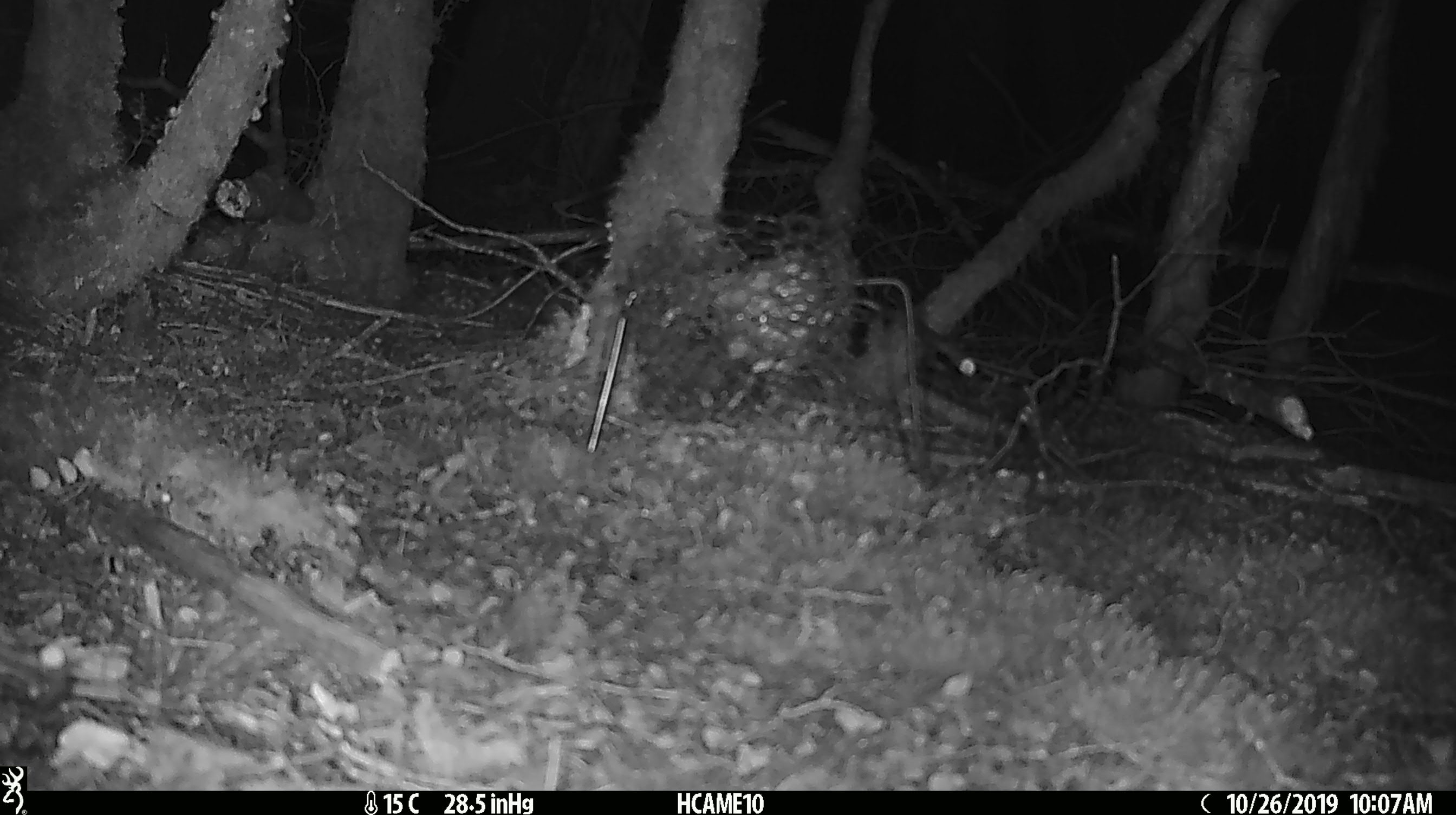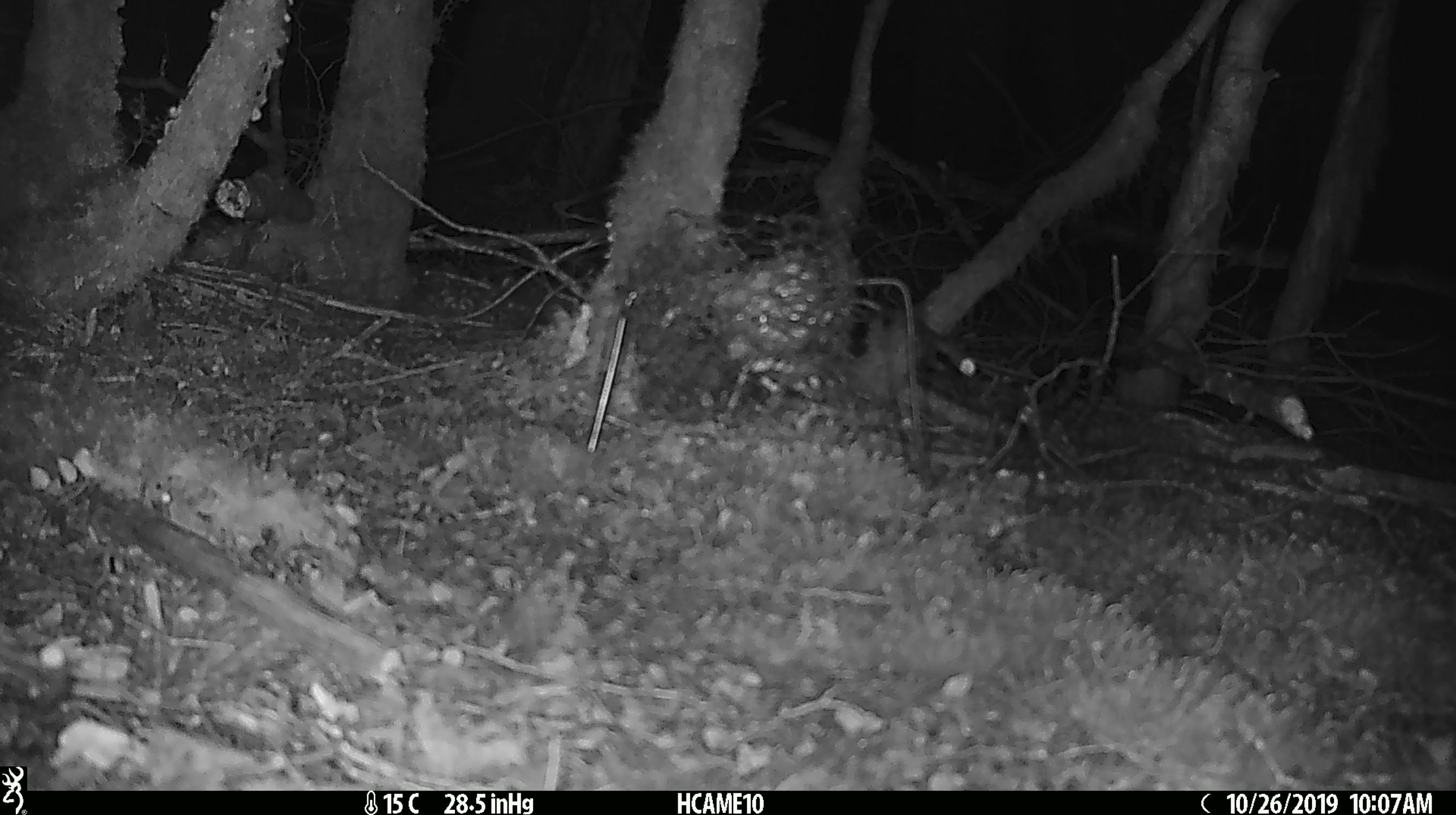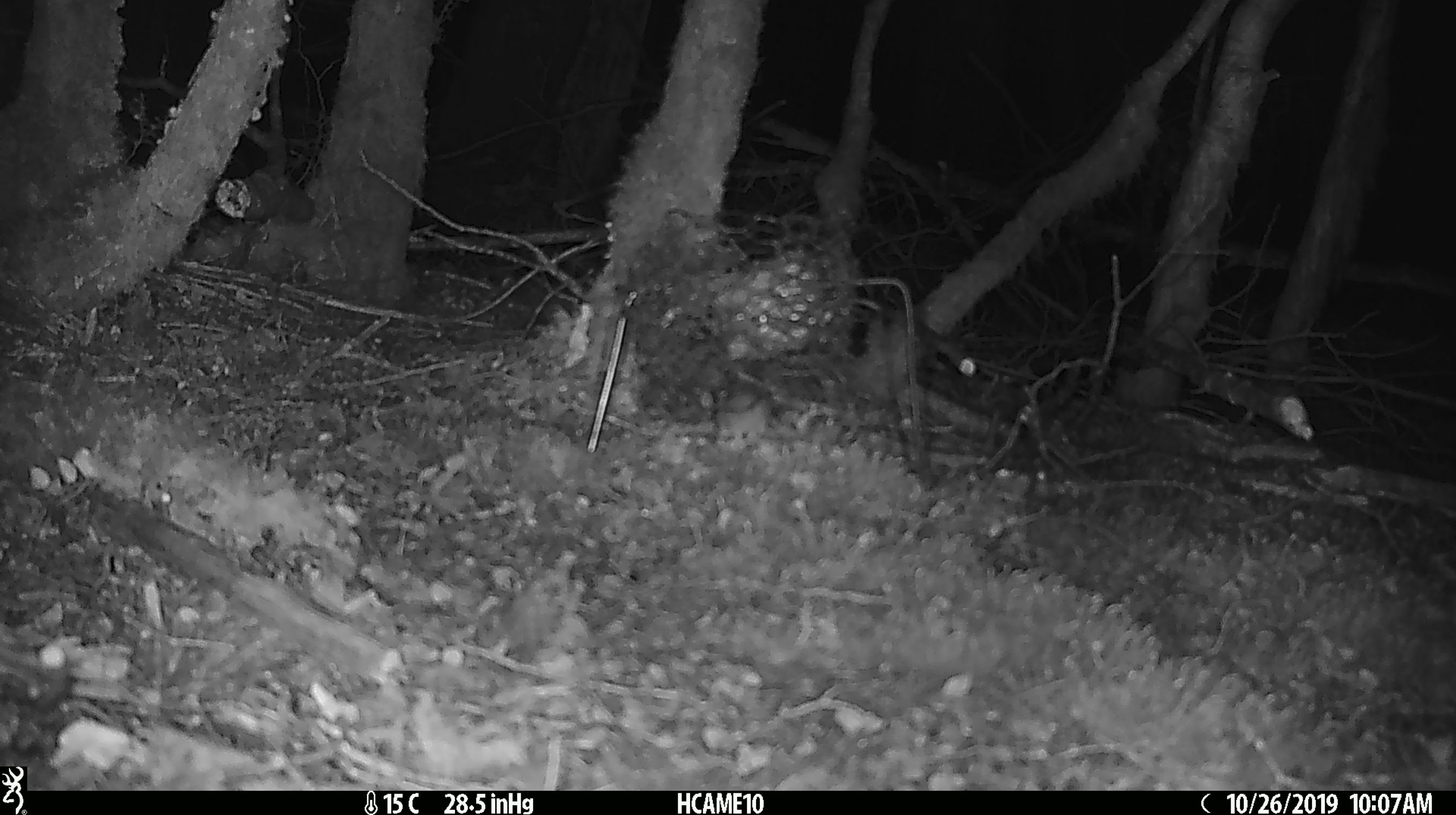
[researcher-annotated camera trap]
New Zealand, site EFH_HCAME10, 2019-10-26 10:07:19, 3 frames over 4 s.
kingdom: Animalia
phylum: Chordata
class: Mammalia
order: Rodentia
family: Muridae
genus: Mus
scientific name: Mus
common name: mouse